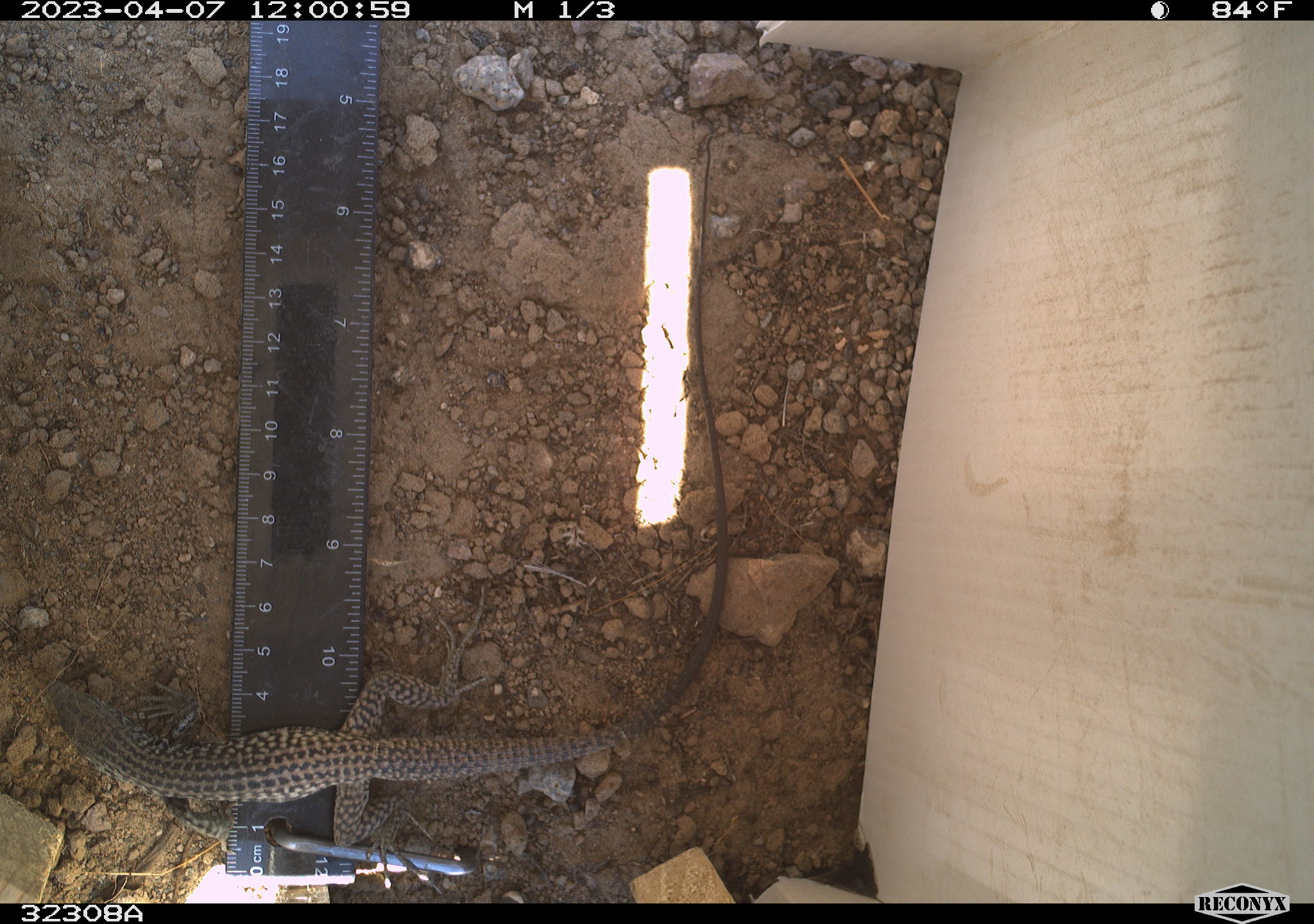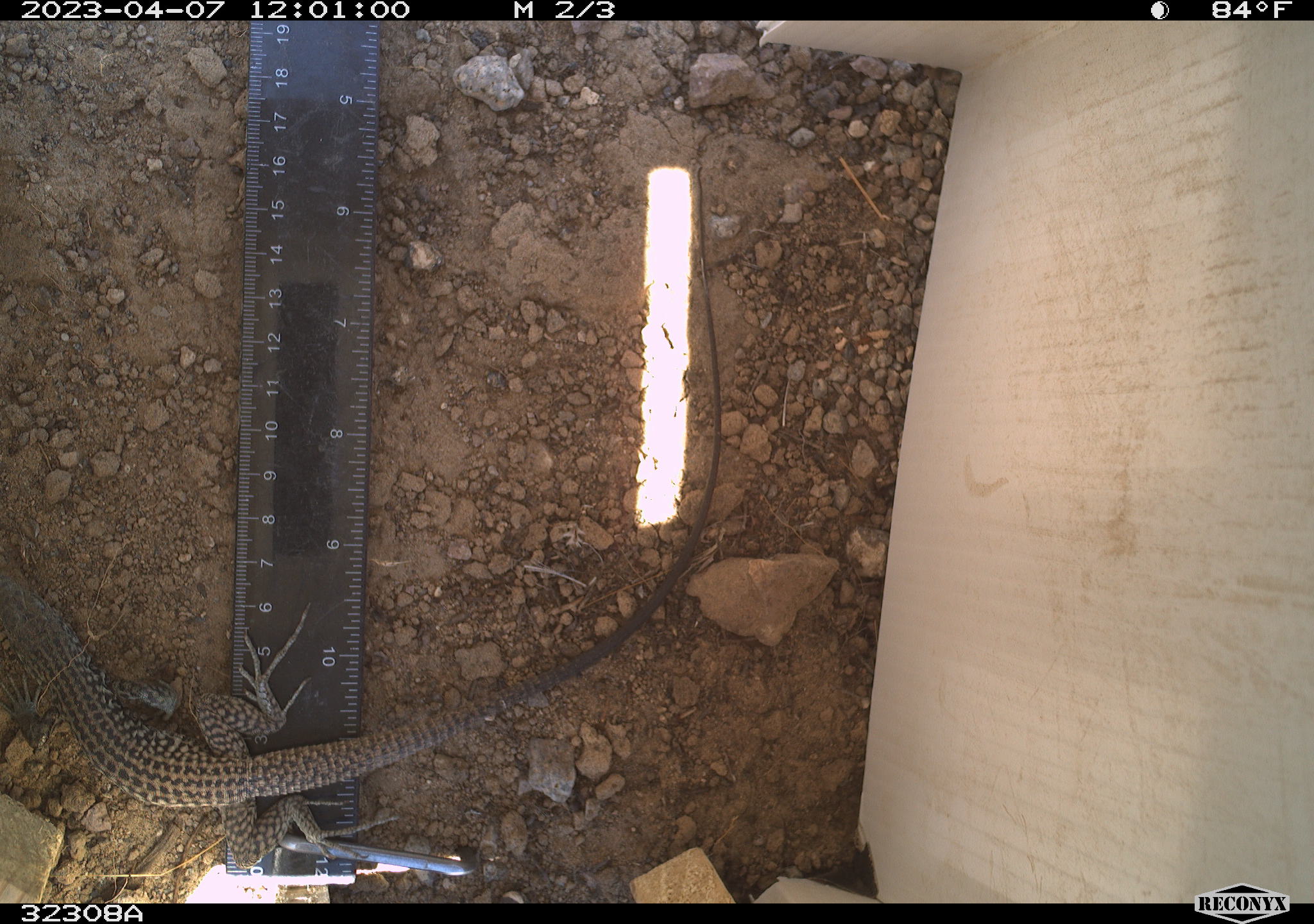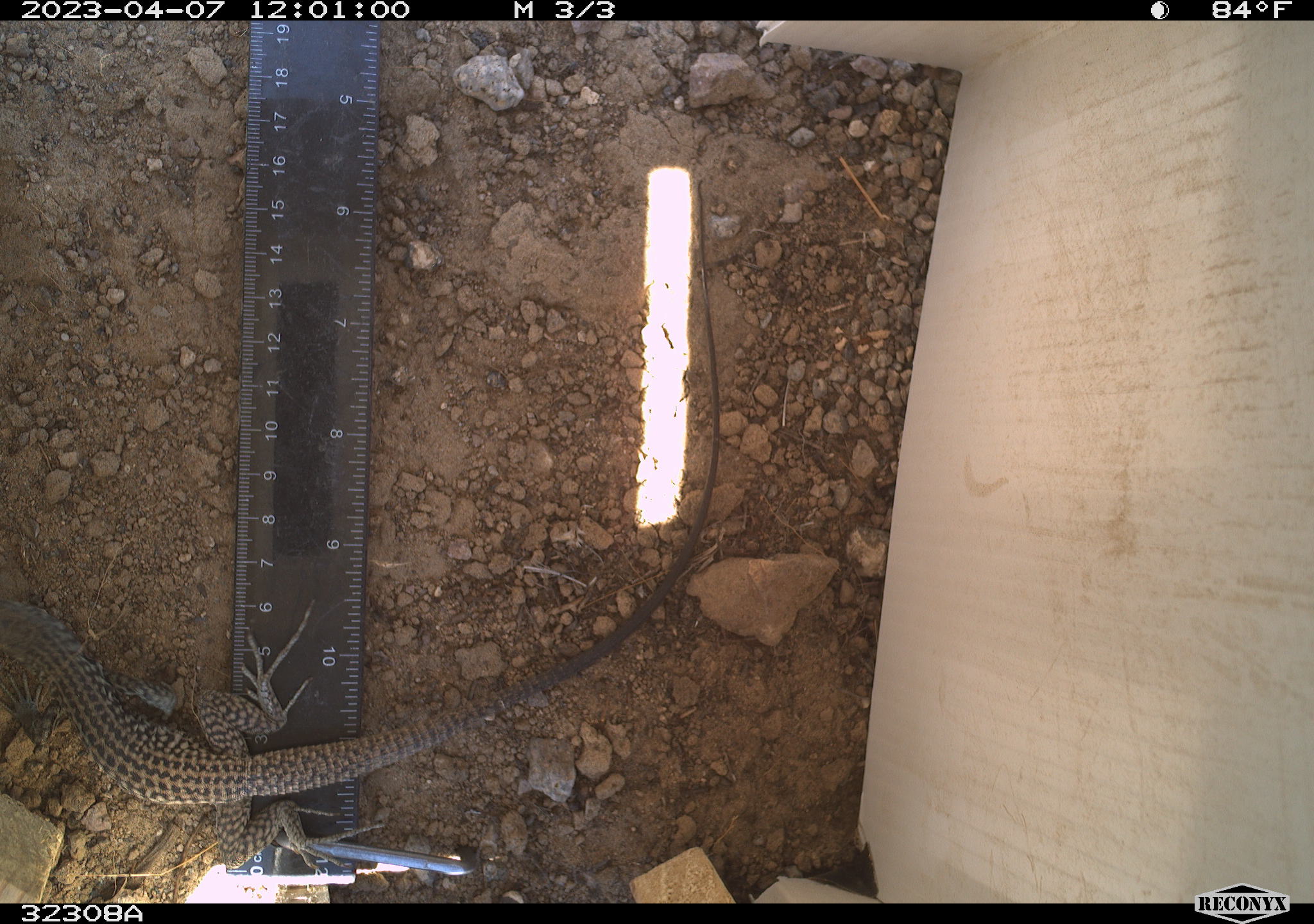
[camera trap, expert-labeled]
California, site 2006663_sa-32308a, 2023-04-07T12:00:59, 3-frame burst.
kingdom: Animalia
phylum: Chordata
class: Reptilia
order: Squamata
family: Teiidae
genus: Aspidoscelis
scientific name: Aspidoscelis tigris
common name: western whiptail